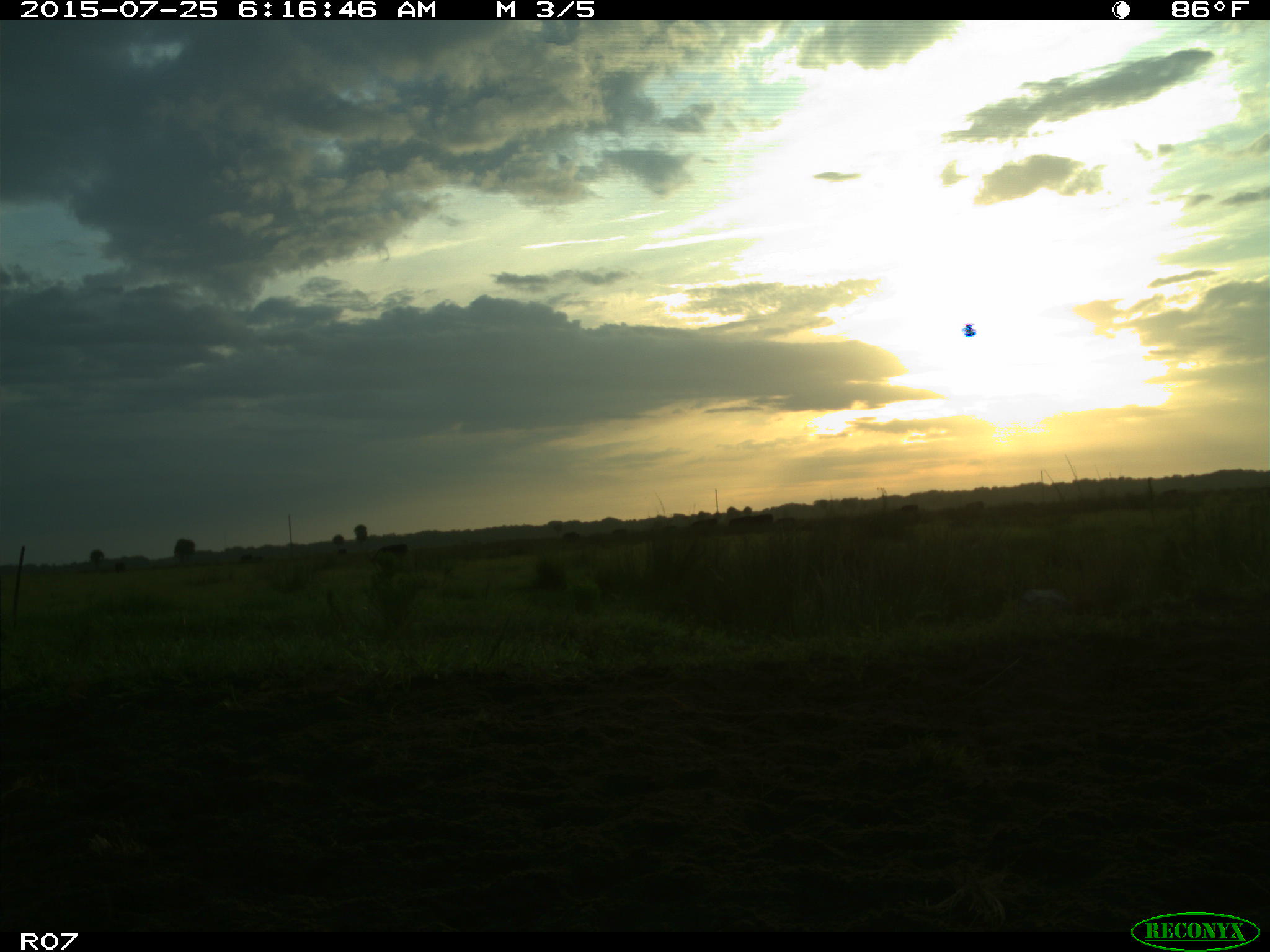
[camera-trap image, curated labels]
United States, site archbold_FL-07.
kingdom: Animalia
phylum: Chordata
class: Mammalia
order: Artiodactyla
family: Bovidae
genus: Bos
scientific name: Bos taurus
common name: domestic cow